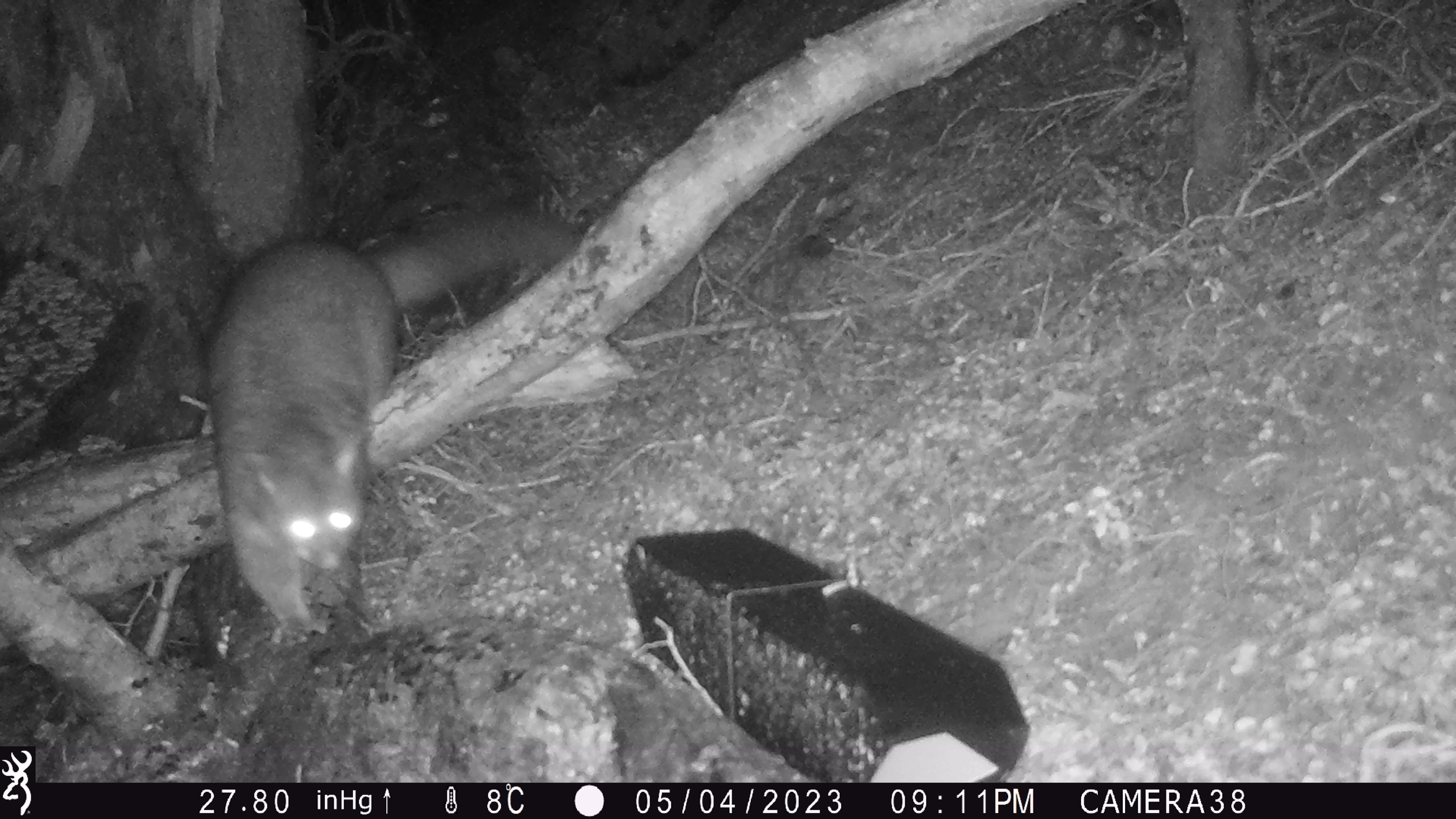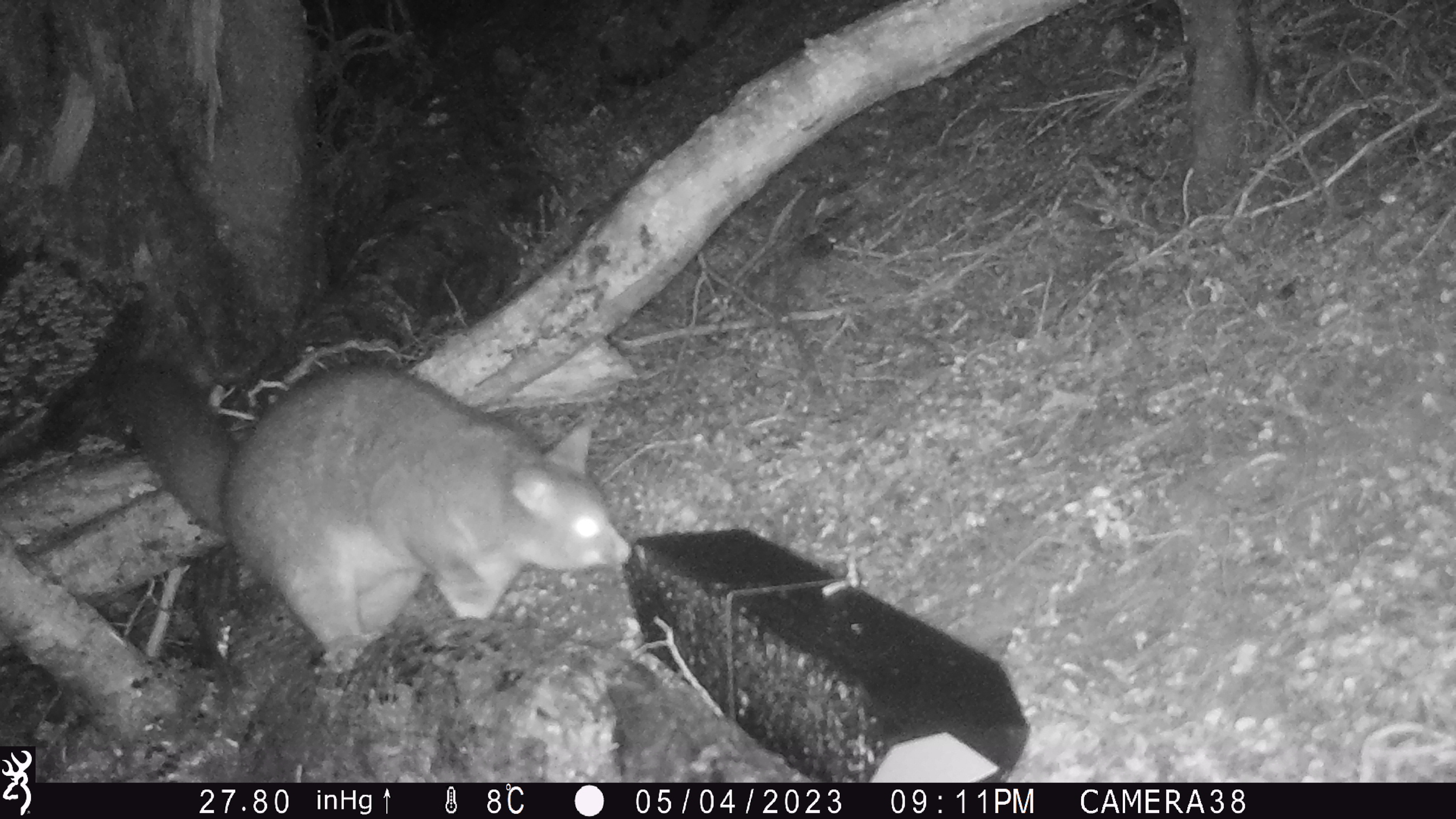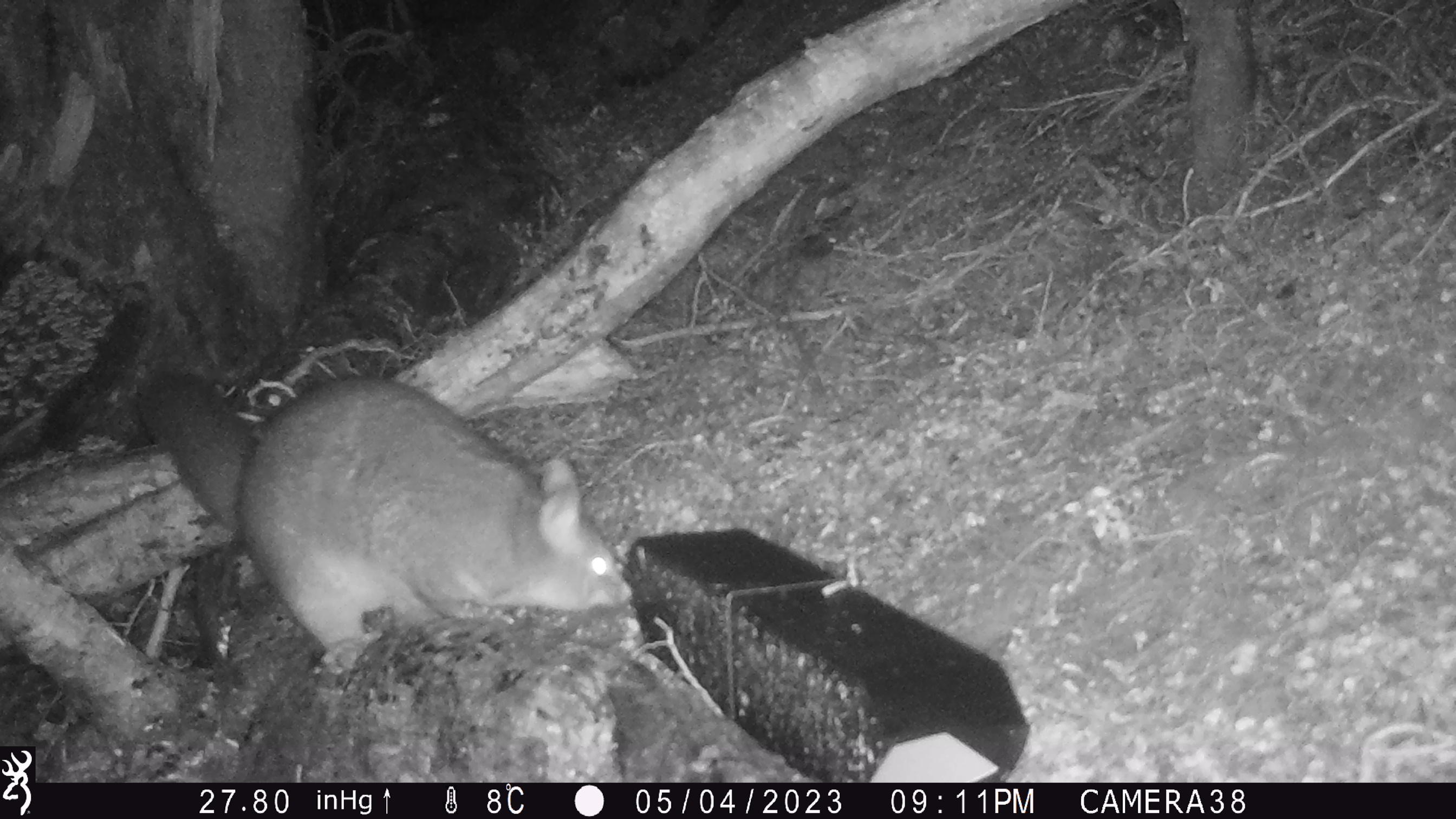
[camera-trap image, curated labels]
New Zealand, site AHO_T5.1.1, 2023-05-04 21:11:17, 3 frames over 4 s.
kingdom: Animalia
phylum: Chordata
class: Mammalia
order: Carnivora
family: Mustelidae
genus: Mustela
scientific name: Mustela erminea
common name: stoat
Stoat (Mustela erminea).